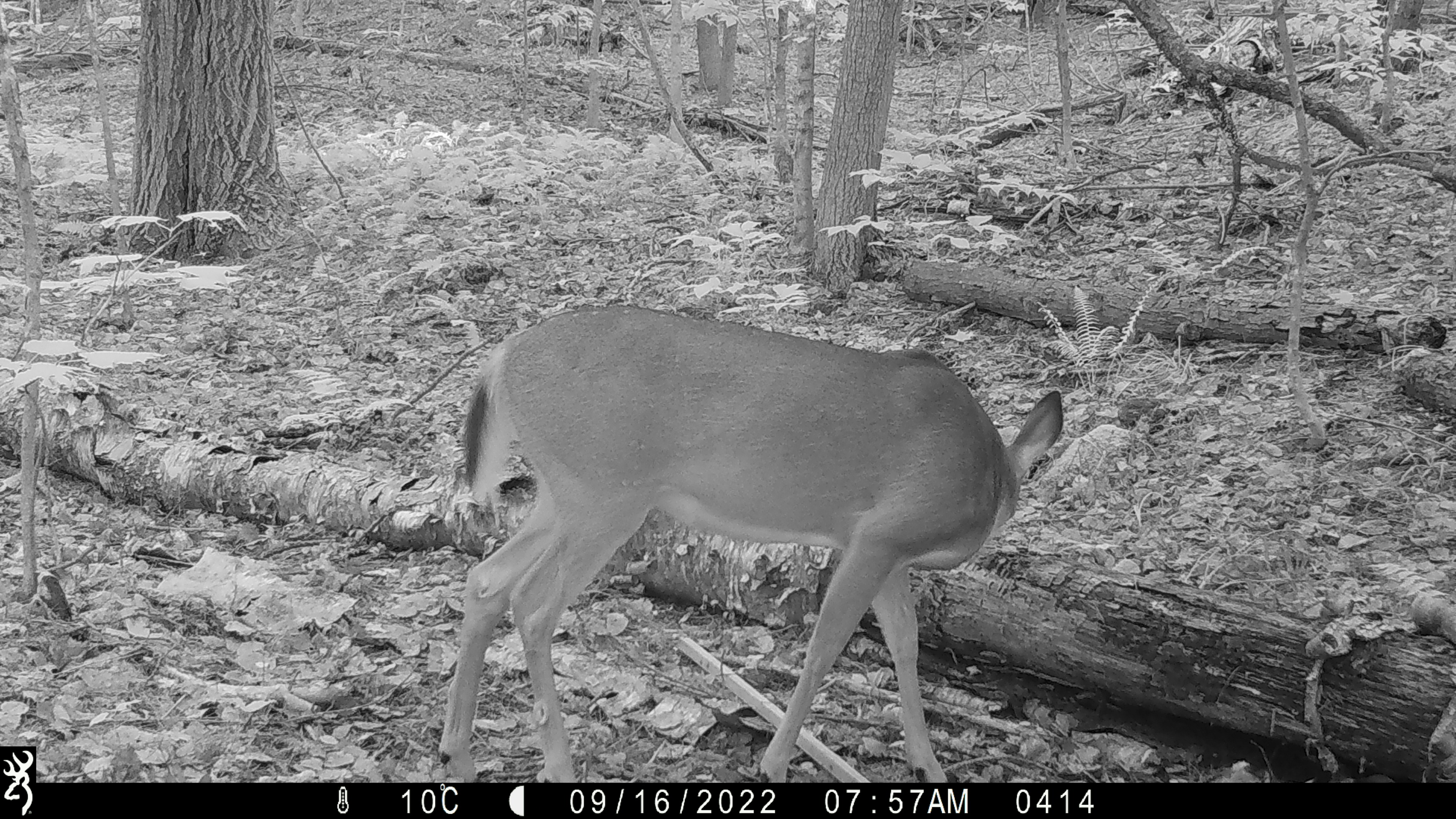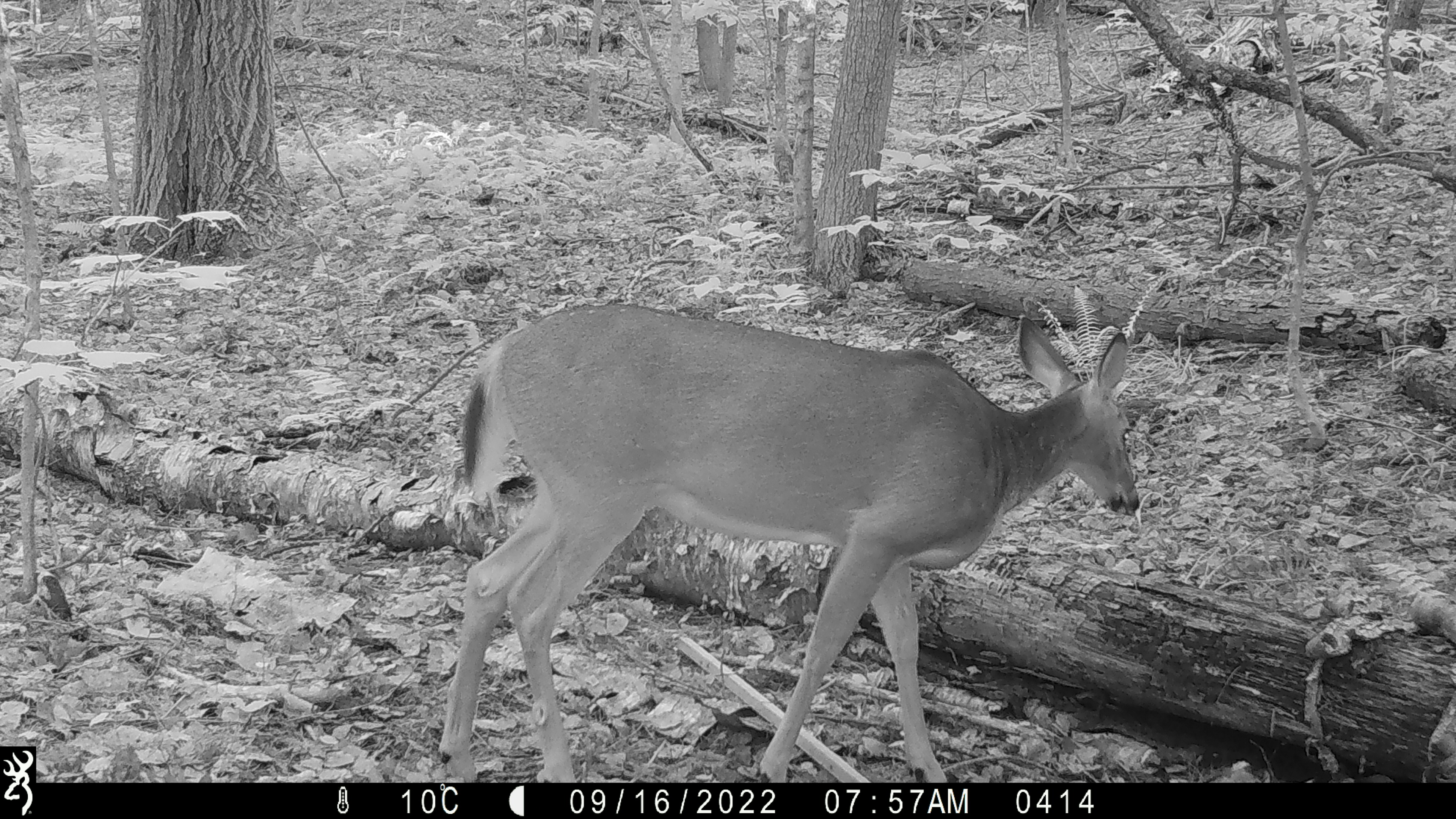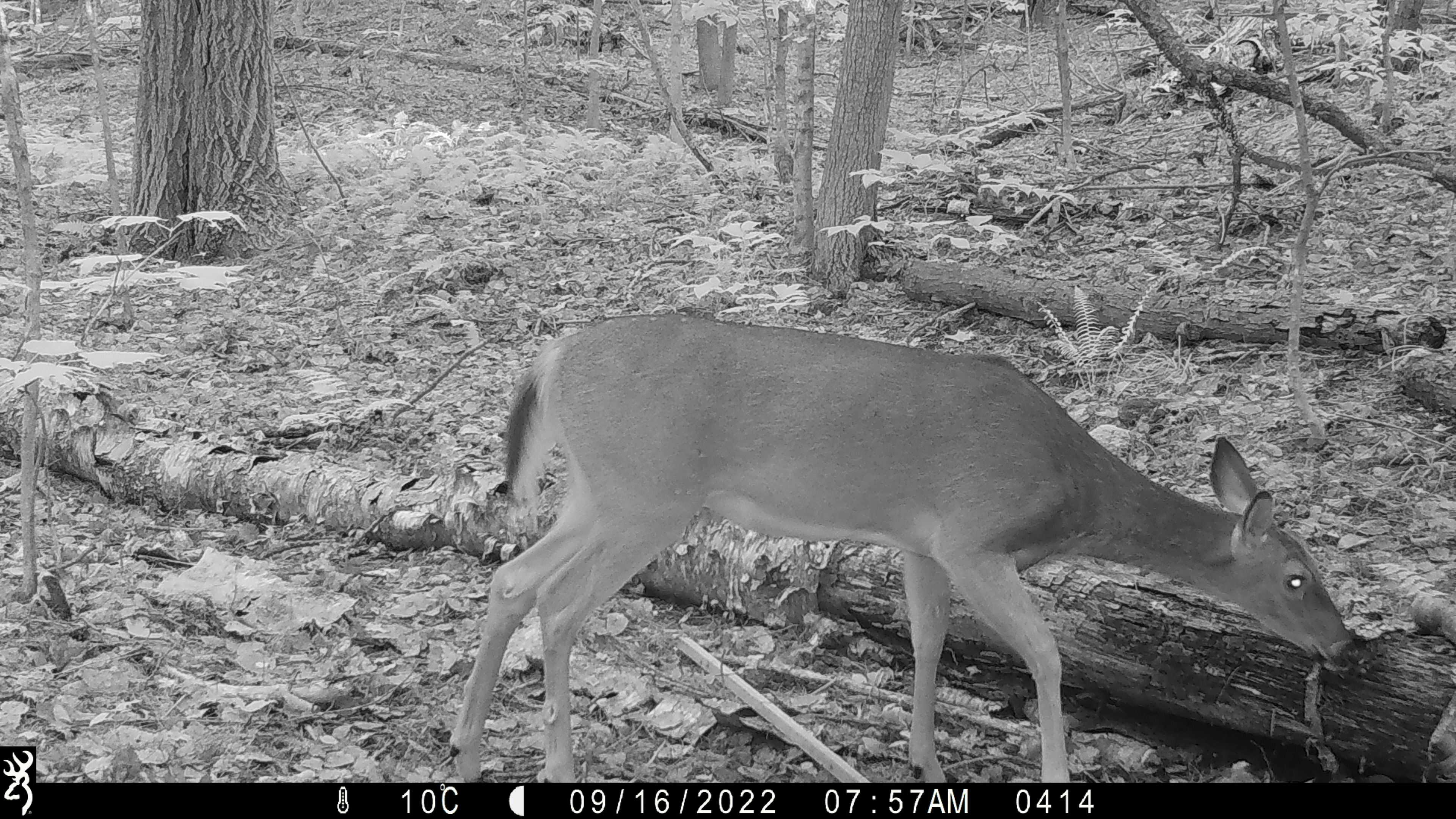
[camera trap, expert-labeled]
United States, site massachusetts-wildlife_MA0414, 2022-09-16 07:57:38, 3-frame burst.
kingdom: Animalia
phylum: Chordata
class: Mammalia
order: Artiodactyla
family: Cervidae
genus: Odocoileus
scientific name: Odocoileus virginianus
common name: white-tailed deer